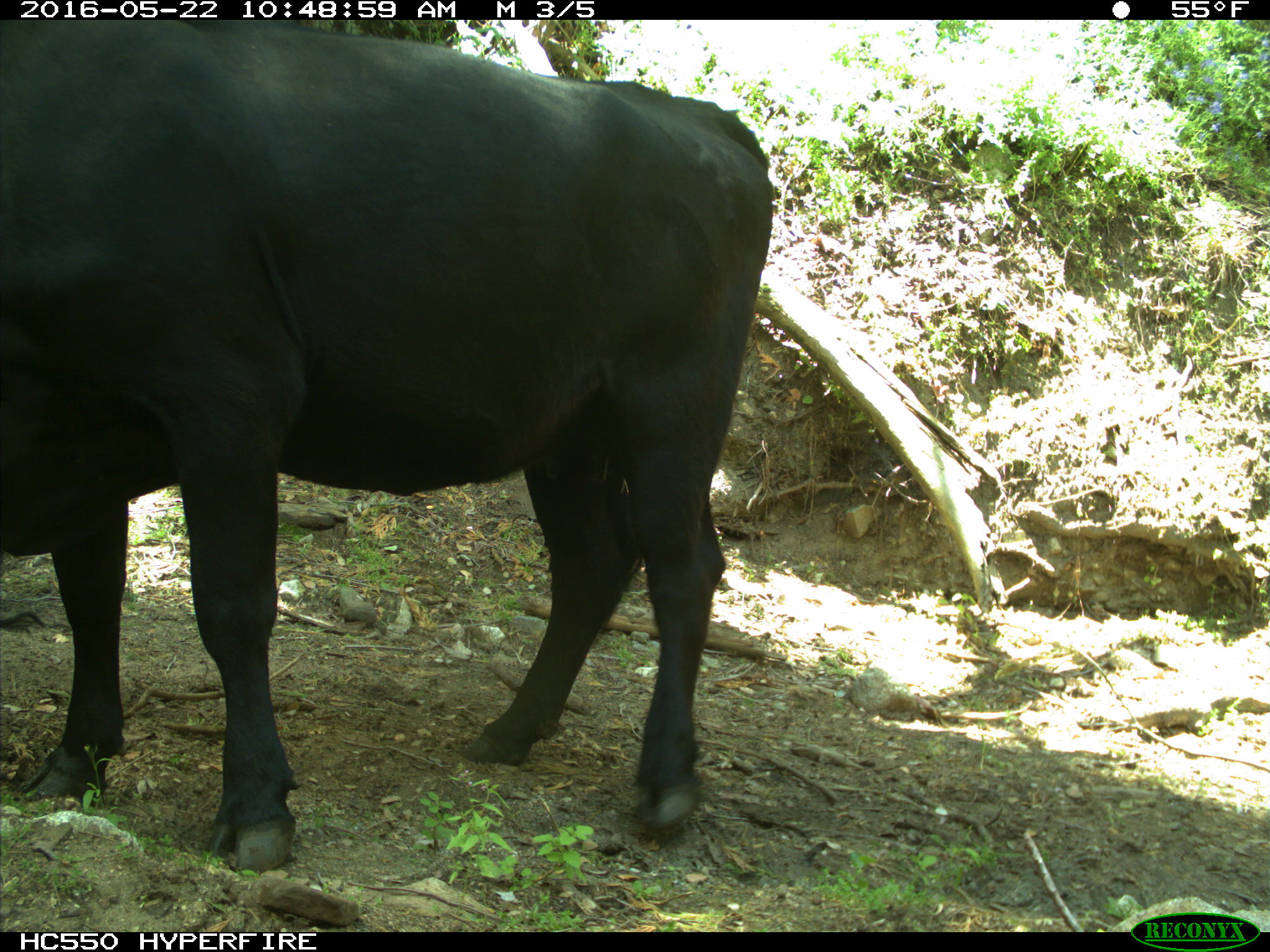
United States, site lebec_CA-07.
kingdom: Animalia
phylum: Chordata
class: Mammalia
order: Artiodactyla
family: Bovidae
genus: Bos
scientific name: Bos taurus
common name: domestic cow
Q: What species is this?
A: Bos taurus (domestic cow).